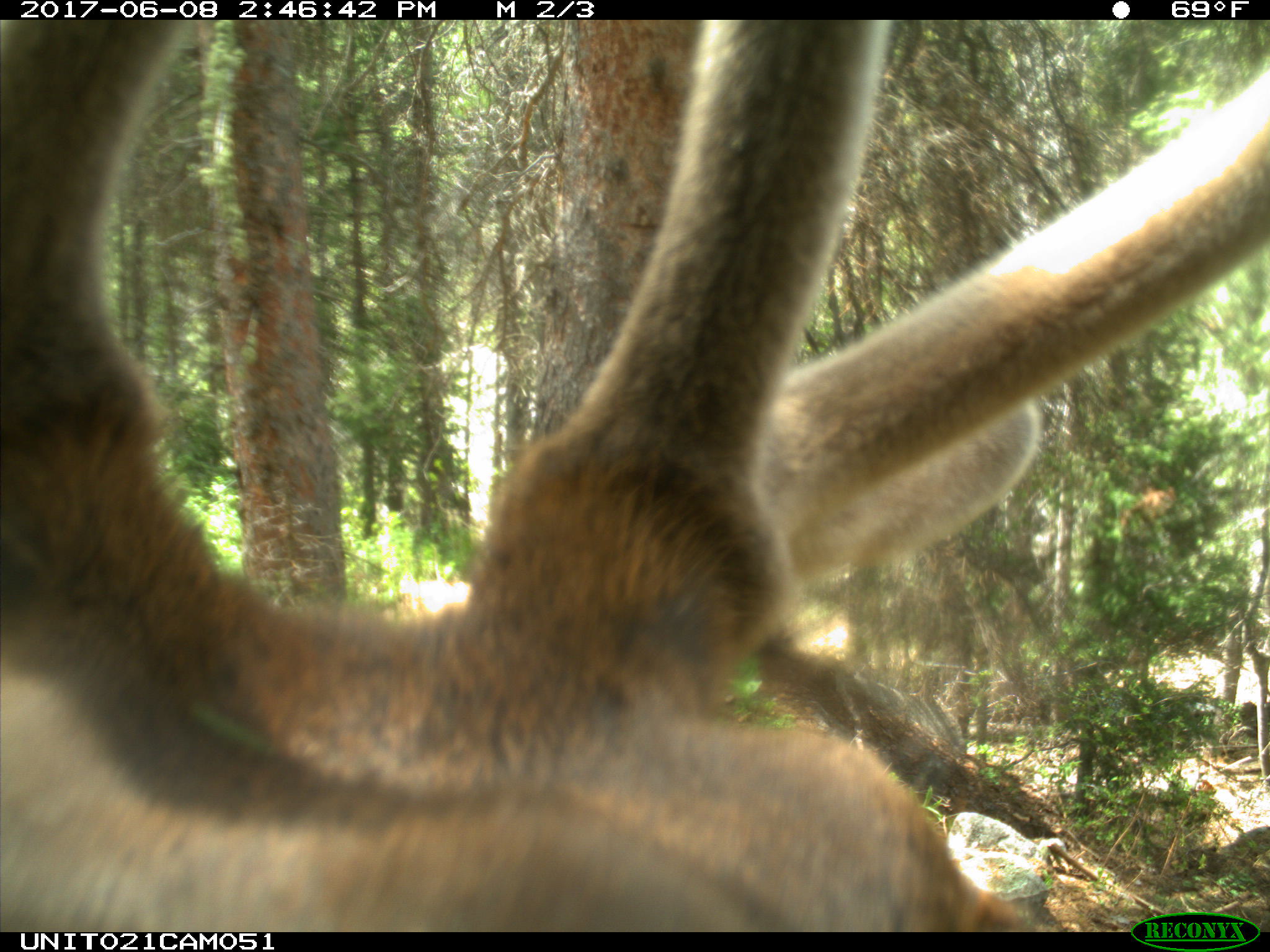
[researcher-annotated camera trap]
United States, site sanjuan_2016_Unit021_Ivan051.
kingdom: Animalia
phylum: Chordata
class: Mammalia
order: Artiodactyla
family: Cervidae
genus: Cervus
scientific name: Cervus elaphus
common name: red deer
Cervus elaphus (red deer).